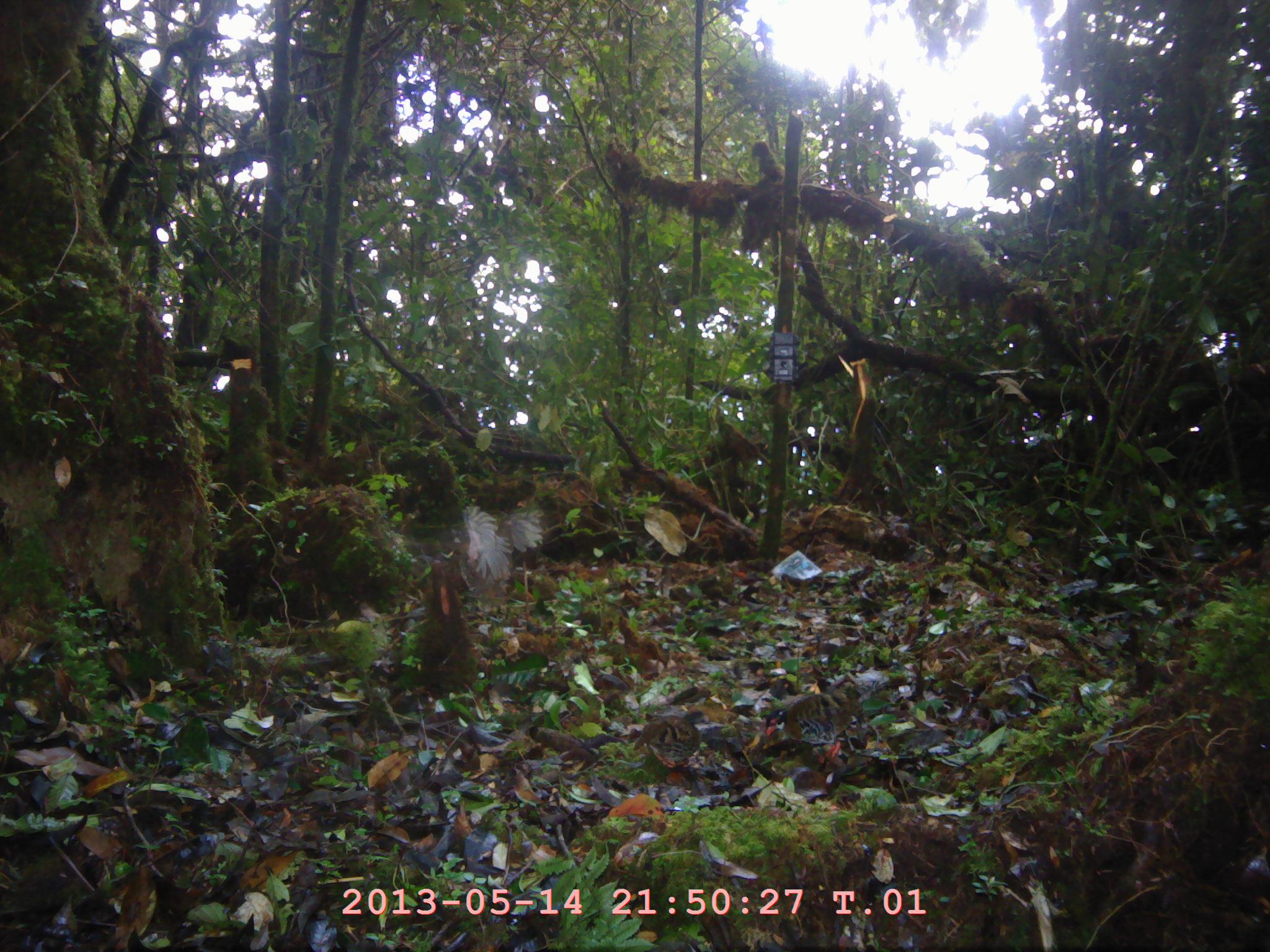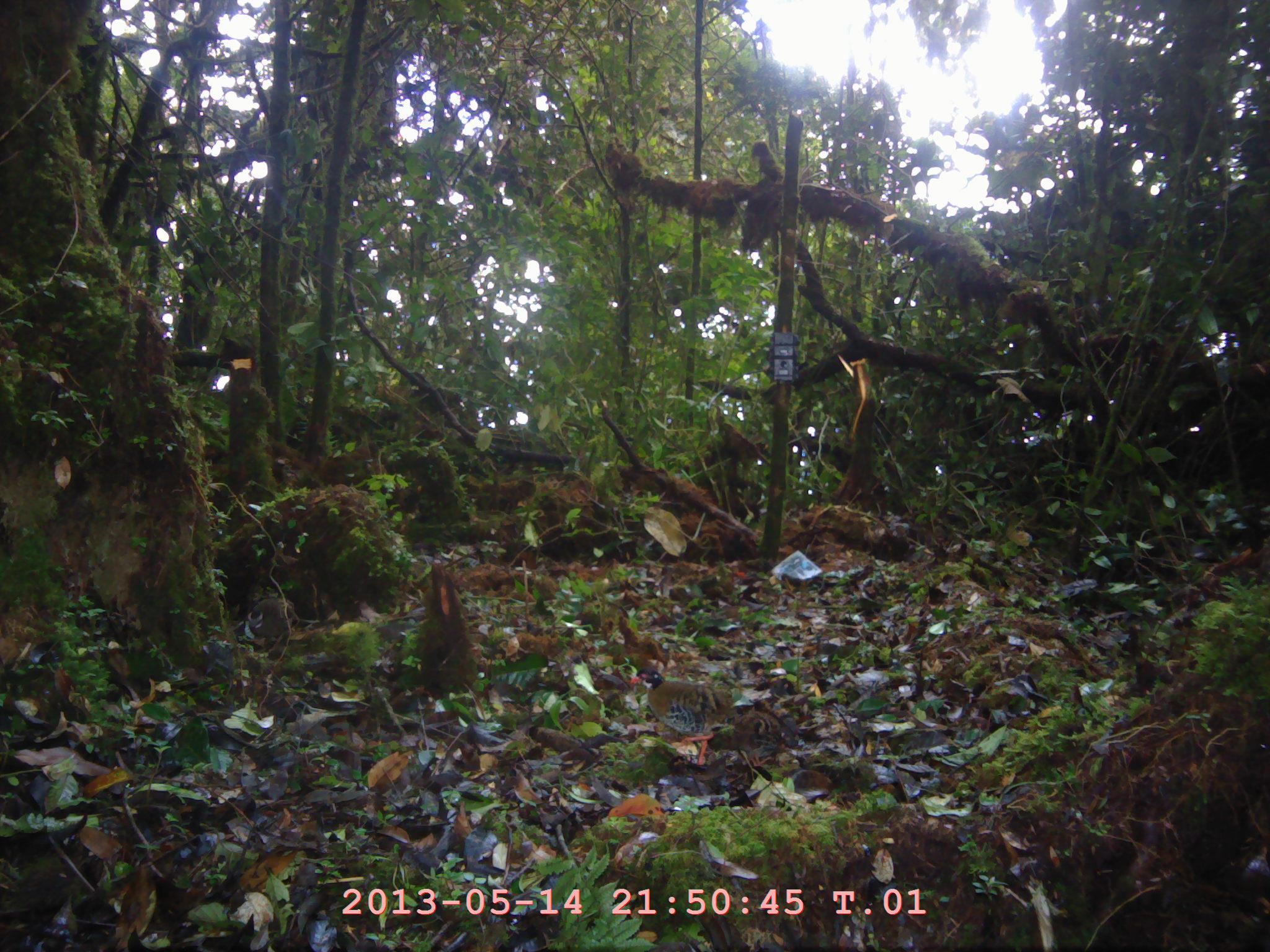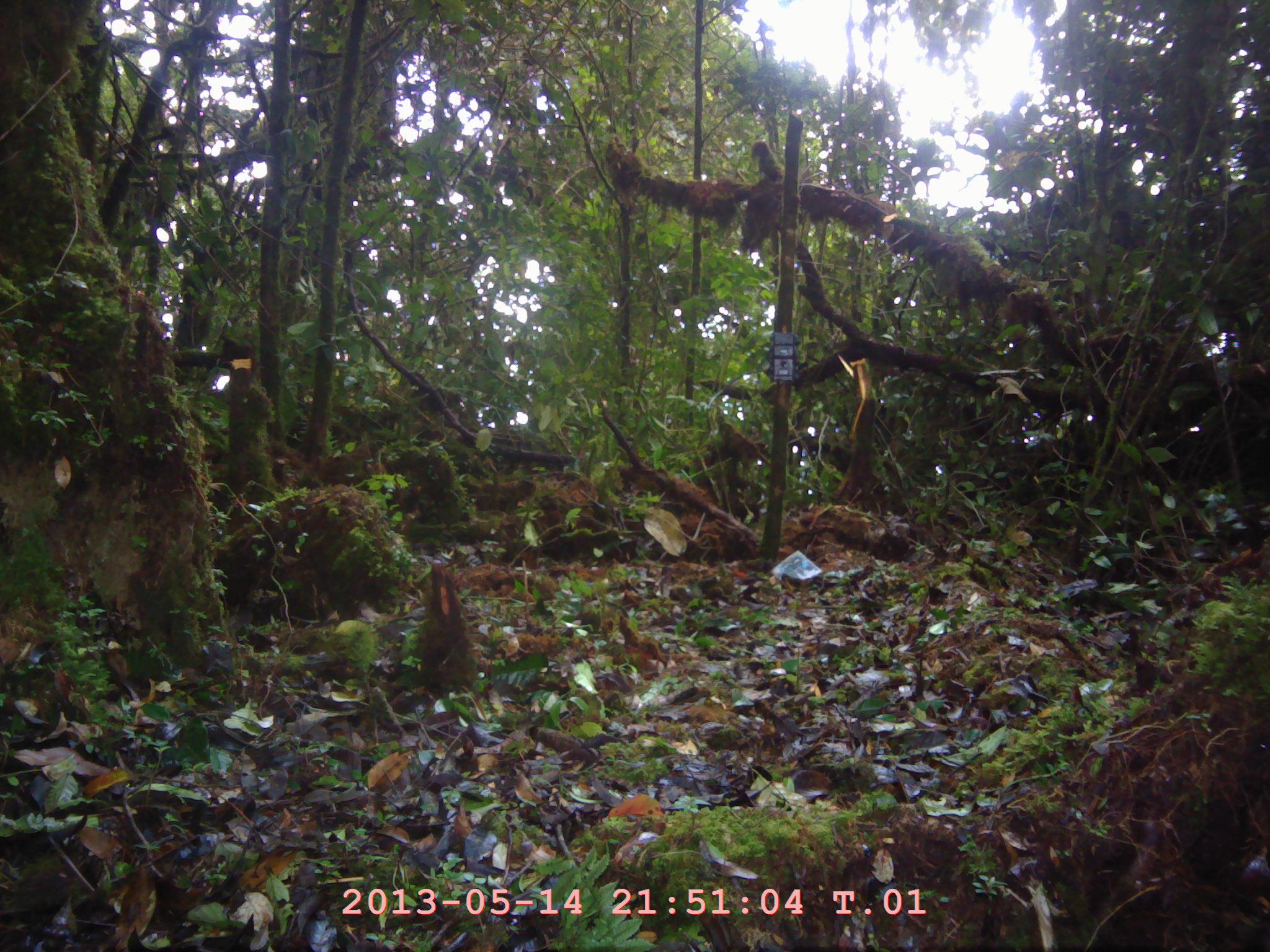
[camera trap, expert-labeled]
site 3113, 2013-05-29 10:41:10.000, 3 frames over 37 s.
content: unidentified animal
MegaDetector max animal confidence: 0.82